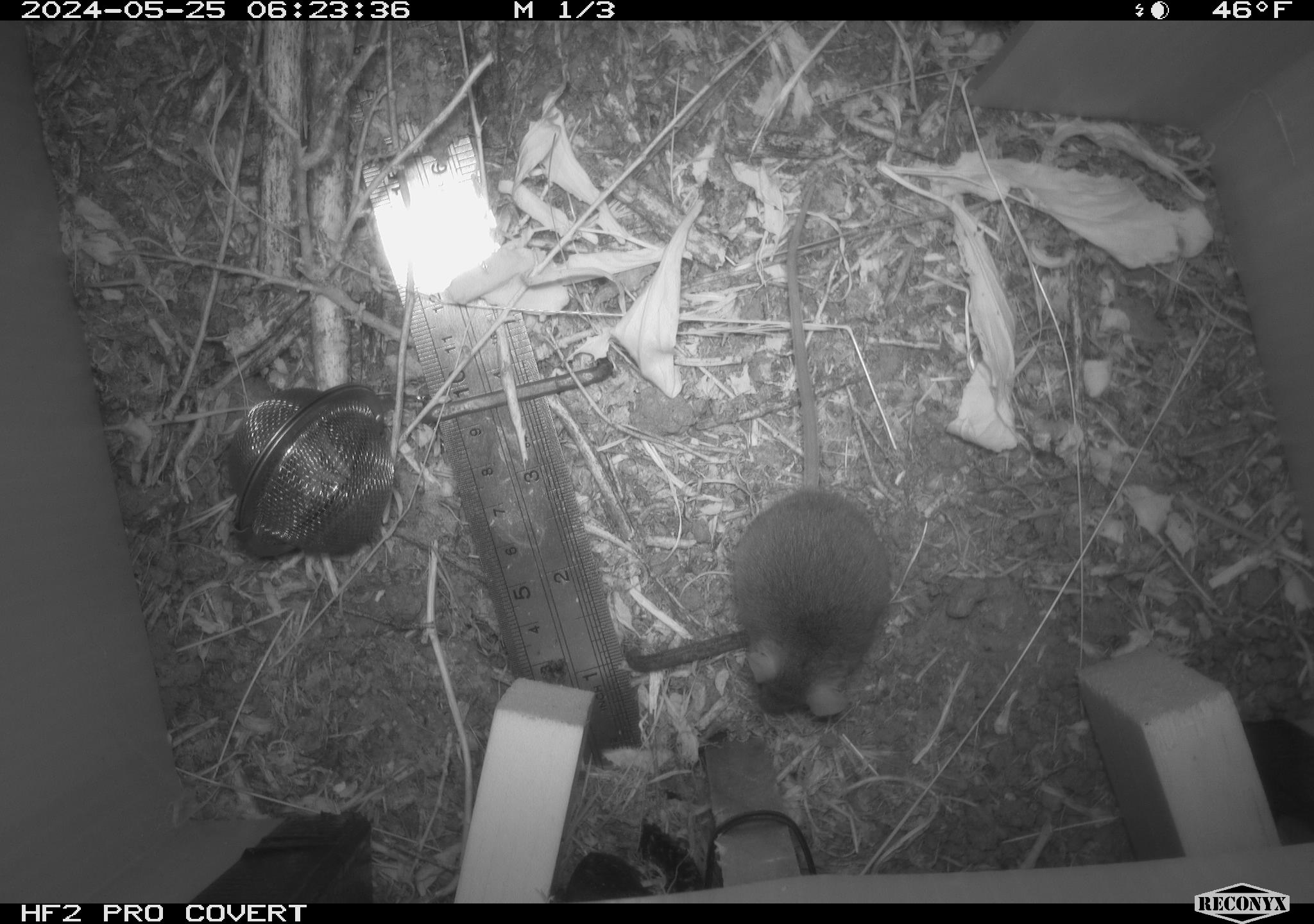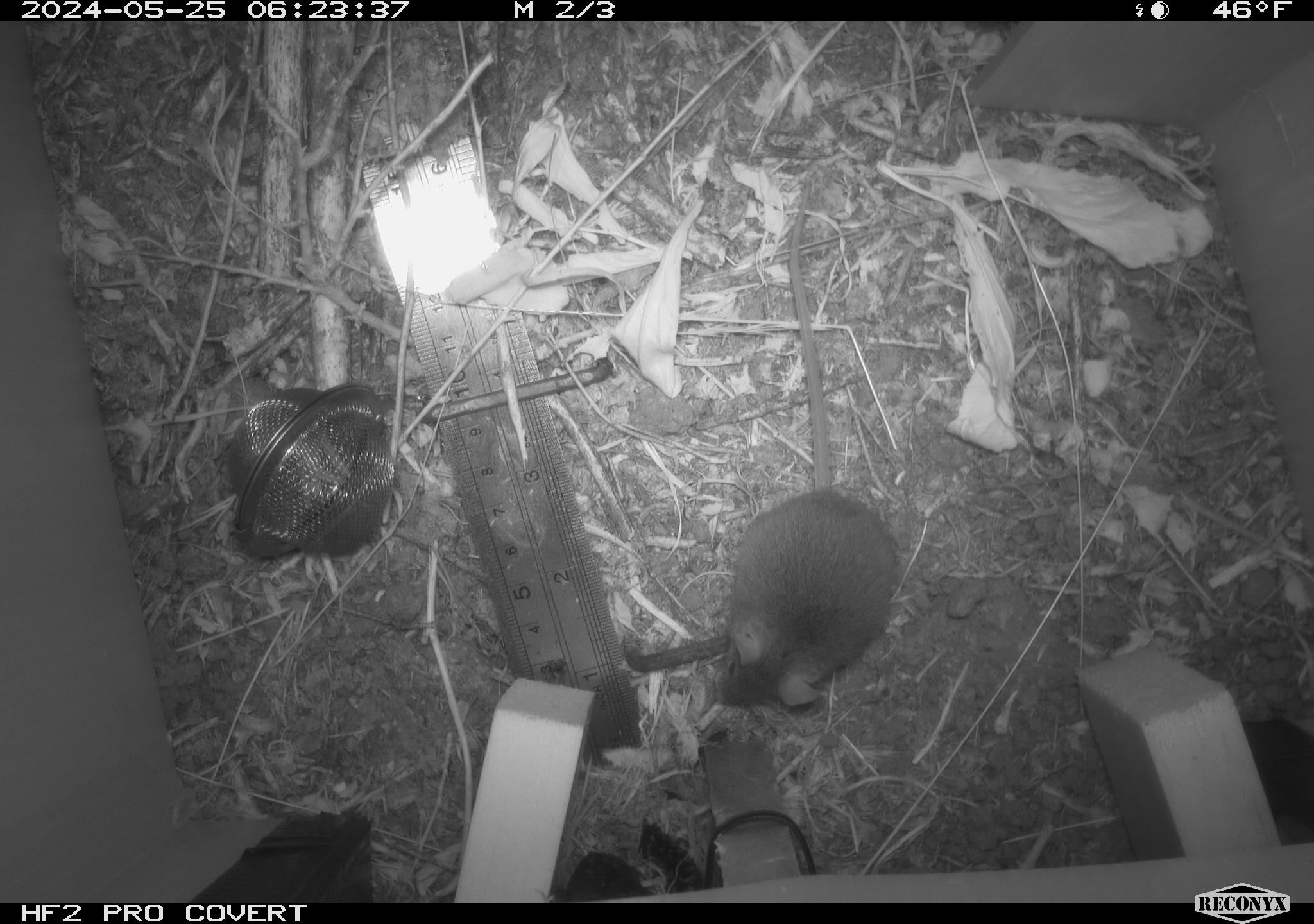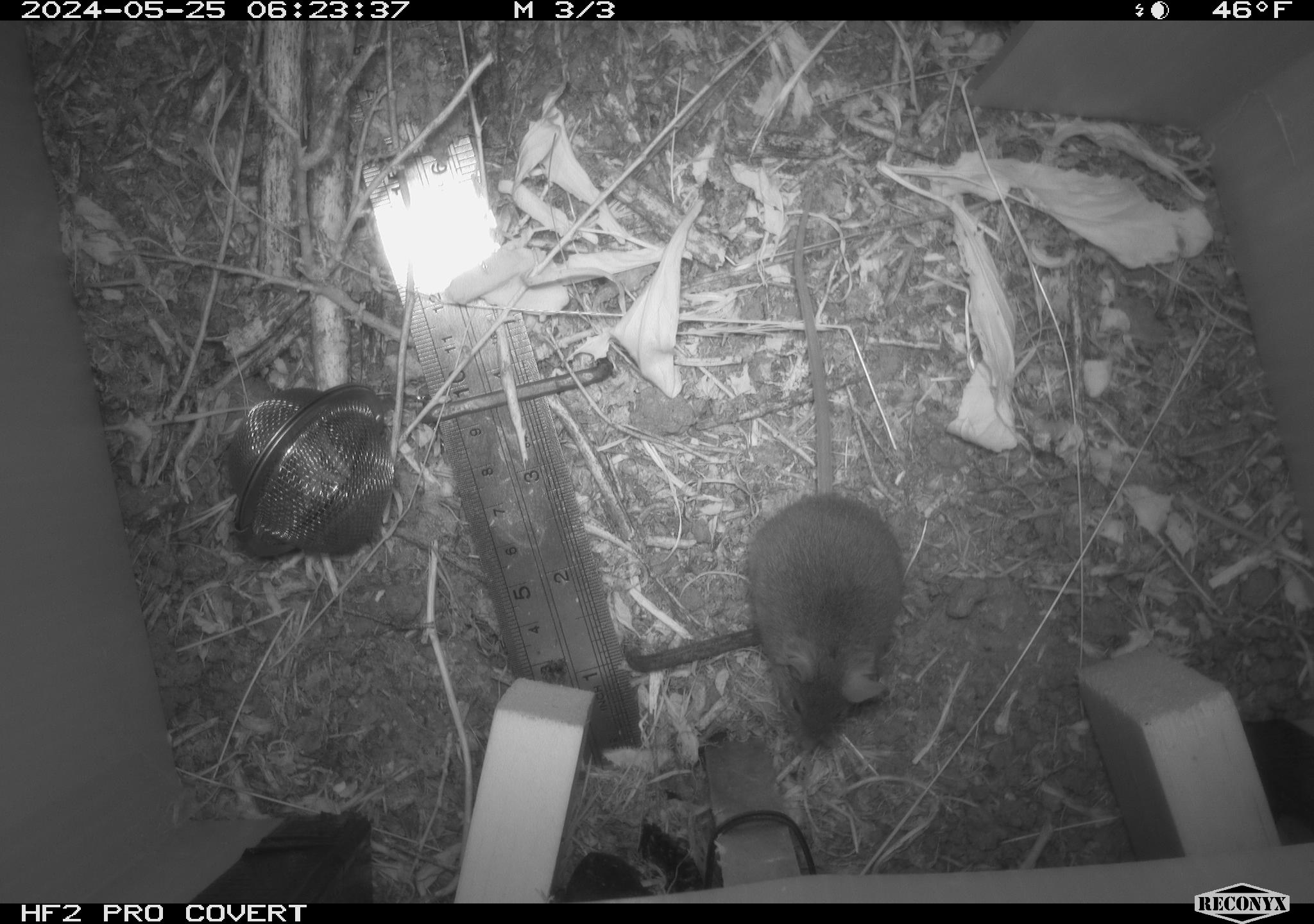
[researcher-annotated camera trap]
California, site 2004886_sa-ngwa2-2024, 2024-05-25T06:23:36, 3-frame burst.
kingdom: Animalia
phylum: Chordata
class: Mammalia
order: Rodentia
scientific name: Rodentia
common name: mouse species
Mouse species (Rodentia).